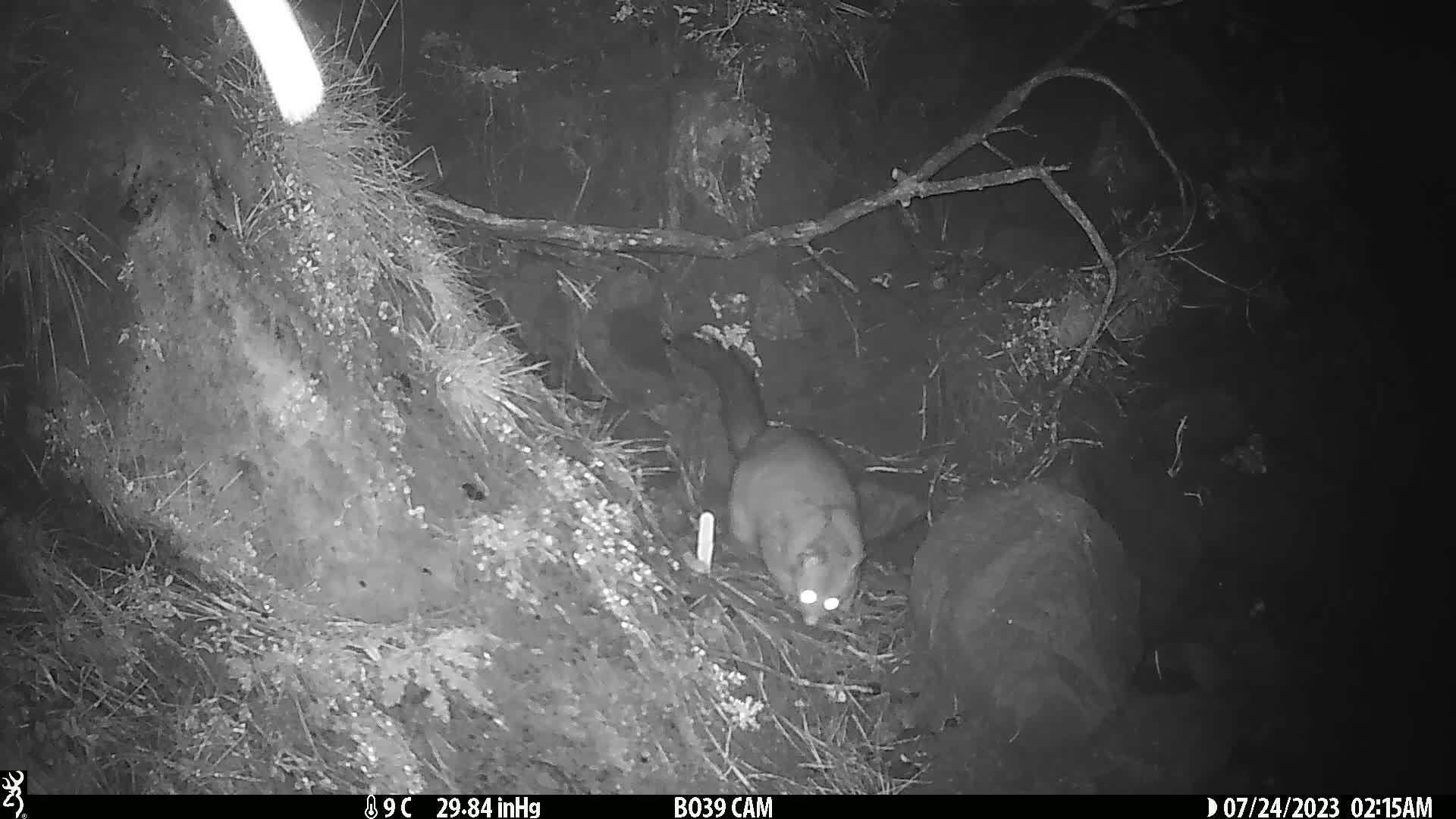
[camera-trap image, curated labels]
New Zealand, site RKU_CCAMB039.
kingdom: Animalia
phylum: Chordata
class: Mammalia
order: Diprotodontia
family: Phalangeridae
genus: Trichosurus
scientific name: Trichosurus vulpecula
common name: common brushtail possum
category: possum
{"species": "possum (common brushtail possum) (Trichosurus vulpecula)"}